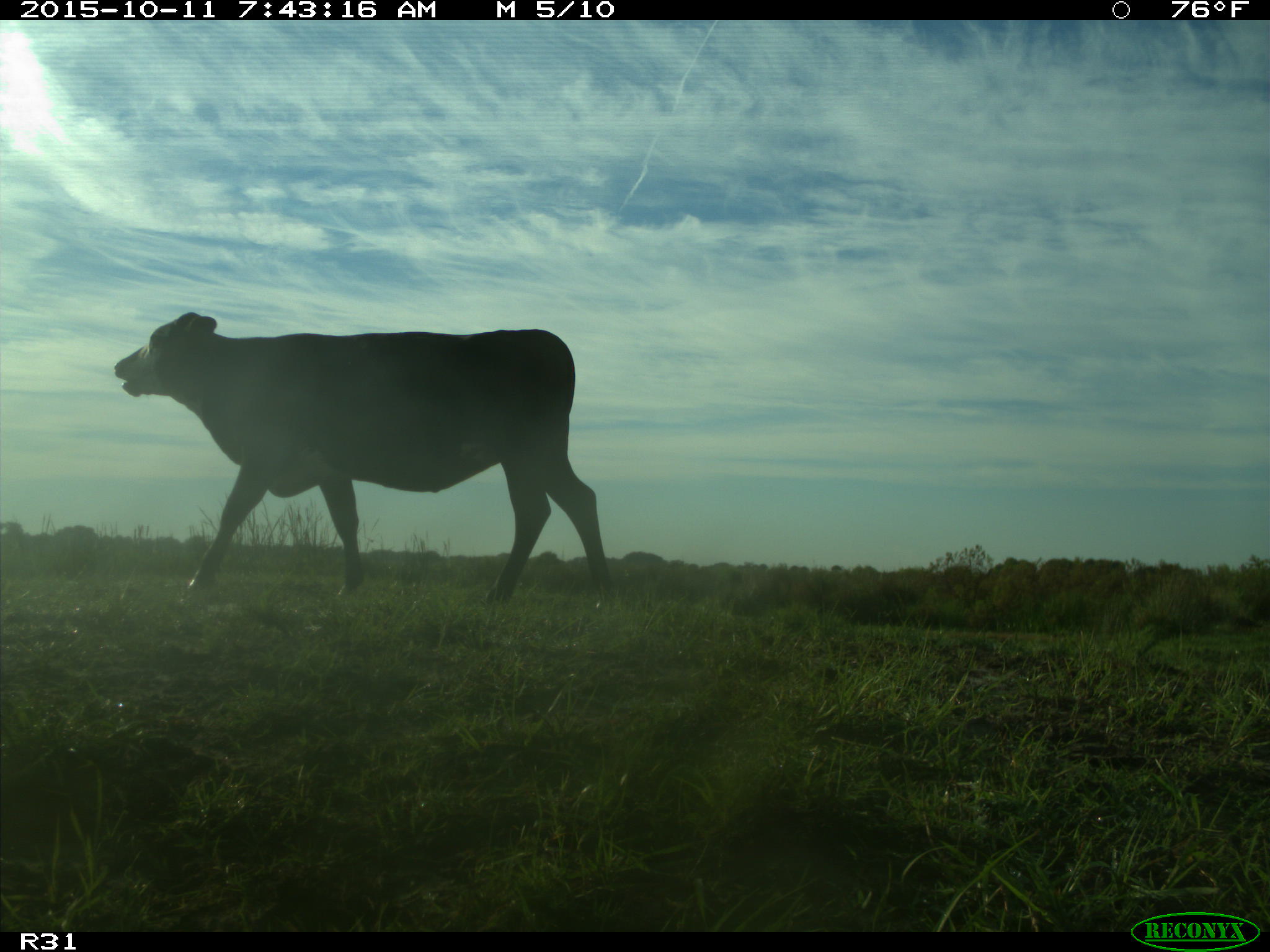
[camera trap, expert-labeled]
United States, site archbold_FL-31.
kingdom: Animalia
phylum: Chordata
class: Mammalia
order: Artiodactyla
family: Bovidae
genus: Bos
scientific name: Bos taurus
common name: domestic cow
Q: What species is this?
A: Bos taurus (domestic cow).